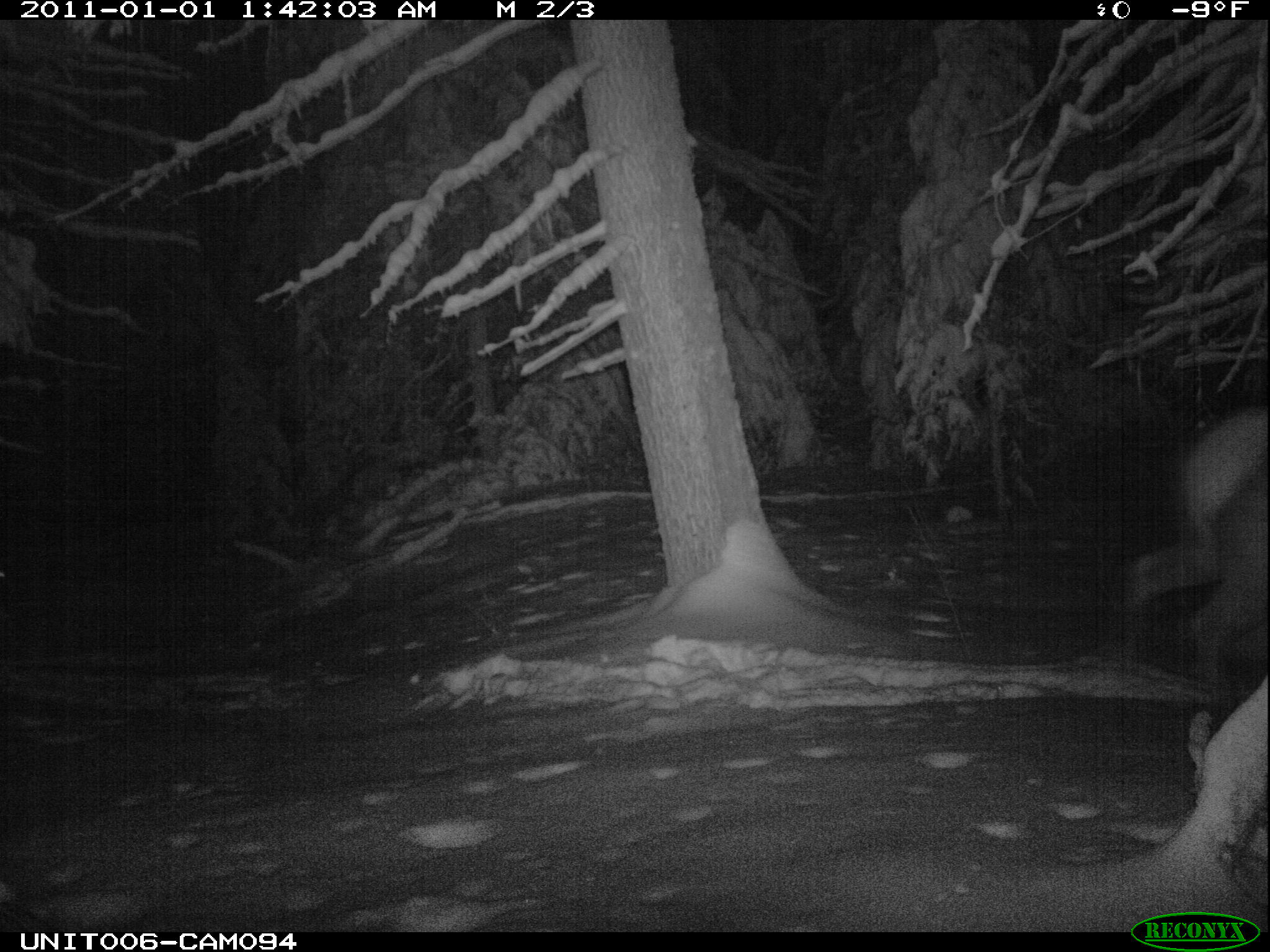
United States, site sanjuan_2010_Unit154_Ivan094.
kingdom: Animalia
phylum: Chordata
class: Mammalia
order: Artiodactyla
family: Cervidae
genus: Cervus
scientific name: Cervus elaphus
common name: red deer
Cervus elaphus (red deer).